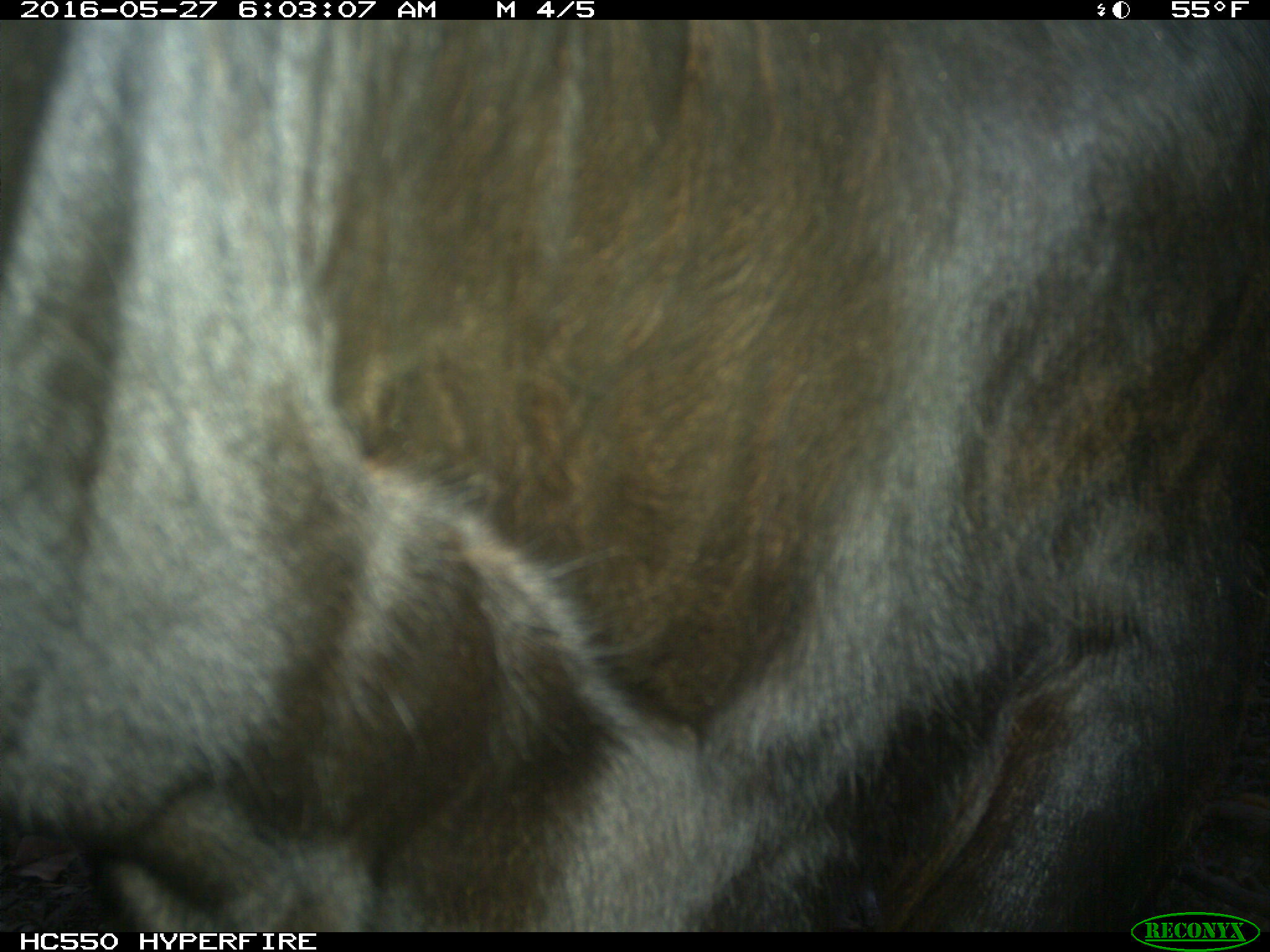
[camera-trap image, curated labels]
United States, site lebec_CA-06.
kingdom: Animalia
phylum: Chordata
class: Mammalia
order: Artiodactyla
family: Bovidae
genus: Bos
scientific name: Bos taurus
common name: domestic cow